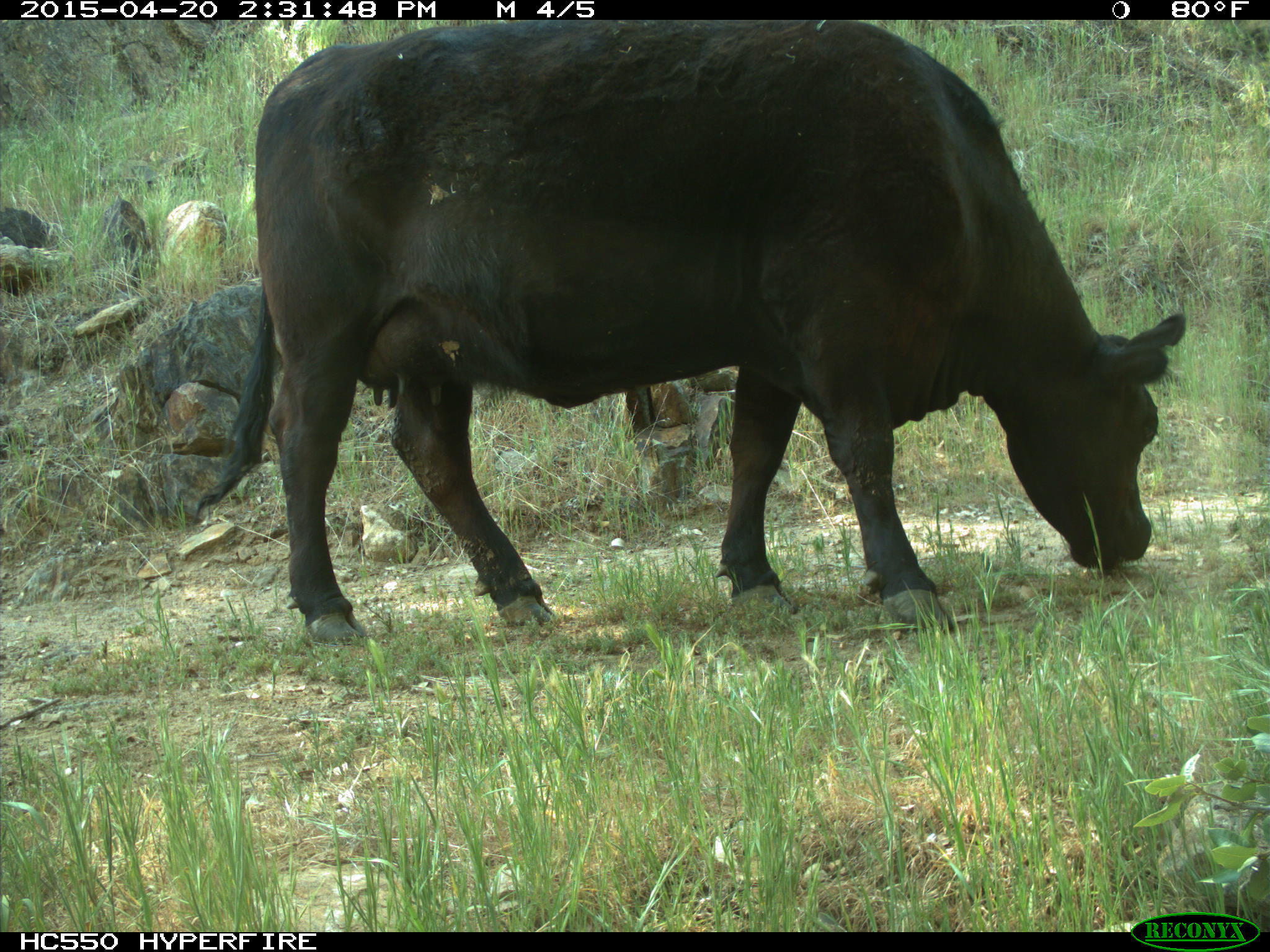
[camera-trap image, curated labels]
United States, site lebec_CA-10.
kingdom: Animalia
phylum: Chordata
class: Mammalia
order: Artiodactyla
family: Bovidae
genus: Bos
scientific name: Bos taurus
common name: domestic cow